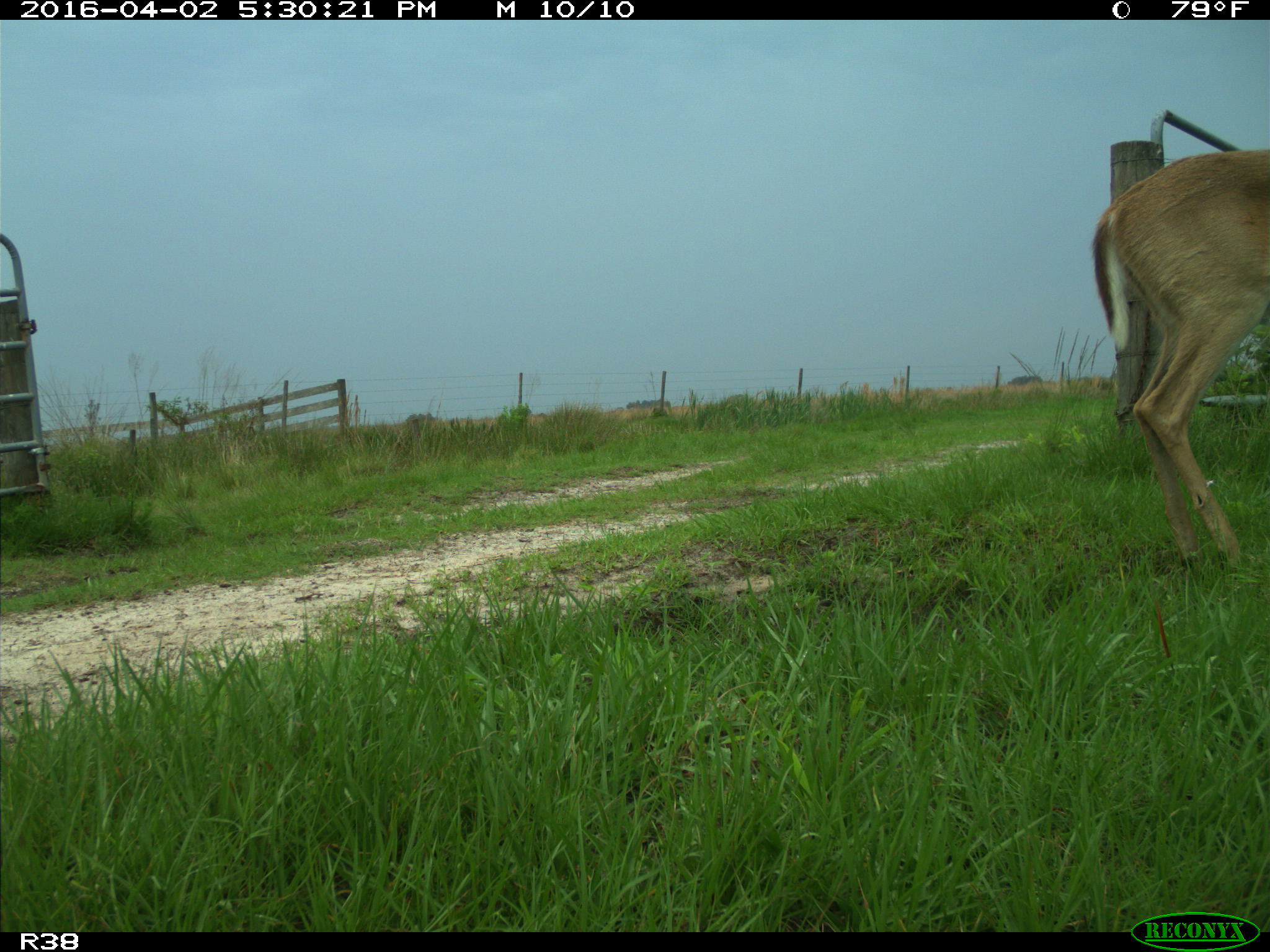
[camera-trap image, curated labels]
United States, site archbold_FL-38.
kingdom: Animalia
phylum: Chordata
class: Mammalia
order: Artiodactyla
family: Cervidae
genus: Odocoileus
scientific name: Odocoileus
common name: deer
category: unidentified deer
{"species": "unidentified deer (deer) (Odocoileus)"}